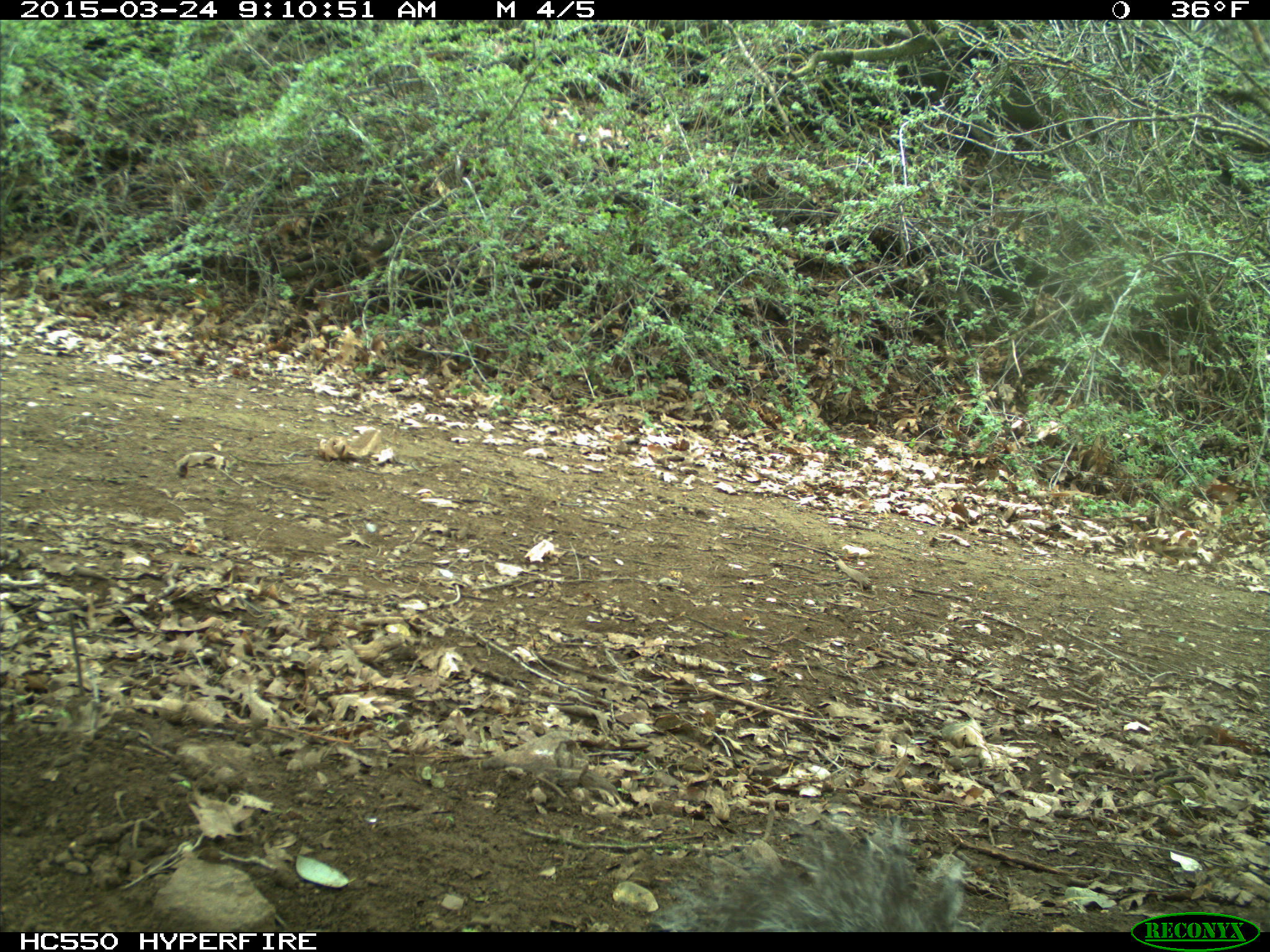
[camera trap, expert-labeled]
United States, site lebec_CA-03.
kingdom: Animalia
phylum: Chordata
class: Mammalia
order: Rodentia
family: Sciuridae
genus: Sciurus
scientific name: Sciurus carolinensis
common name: eastern gray squirrel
Sciurus carolinensis (eastern gray squirrel).